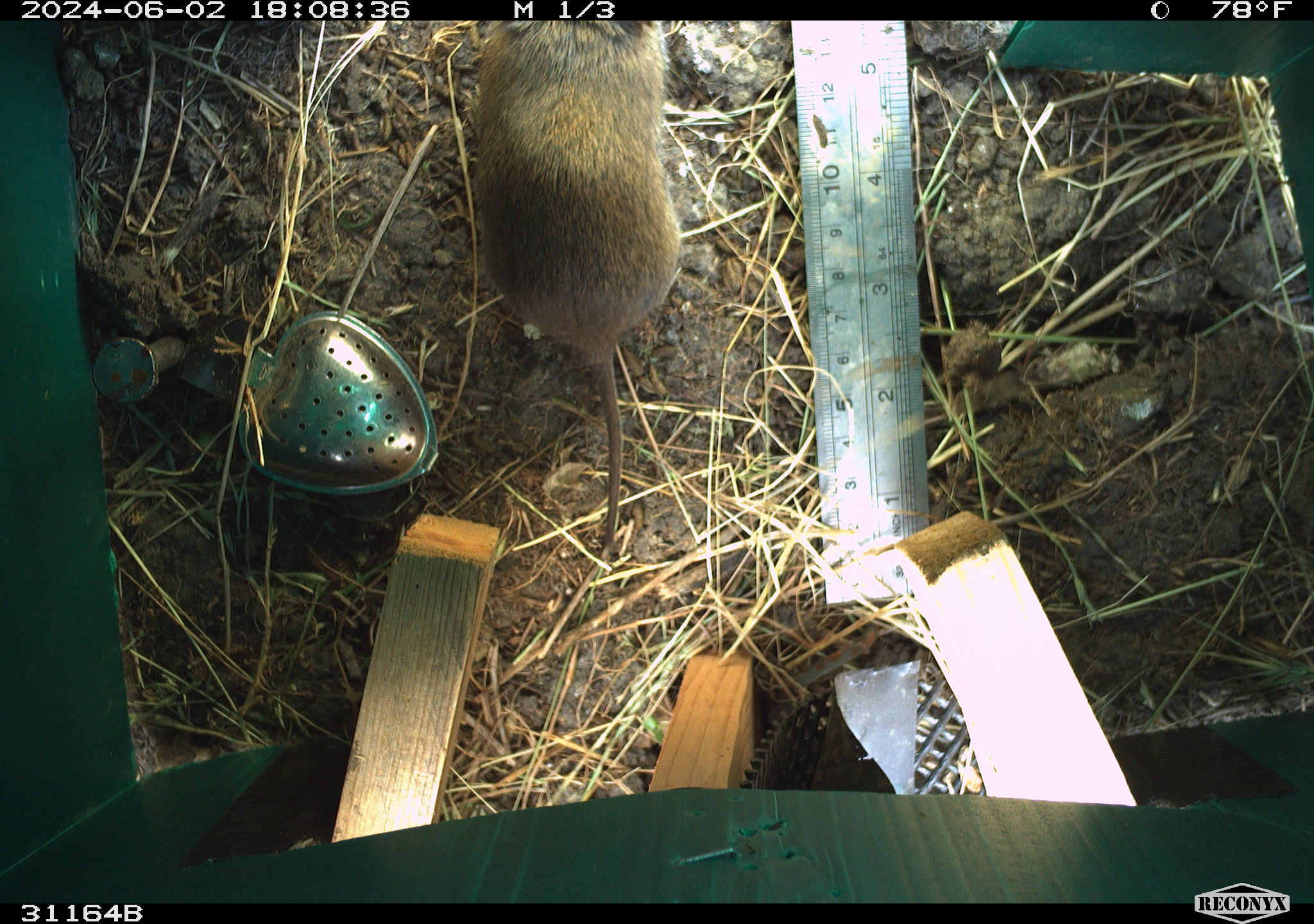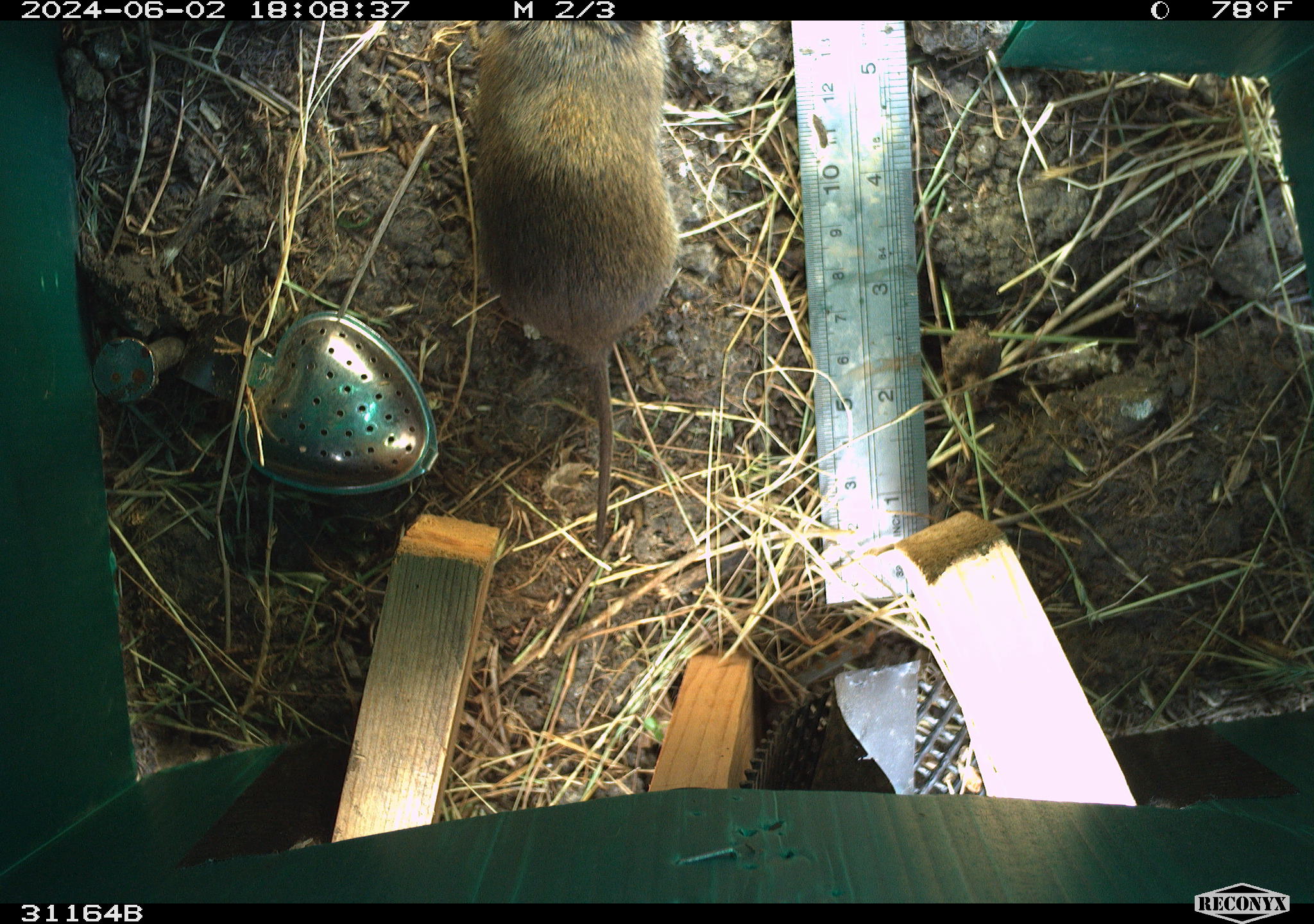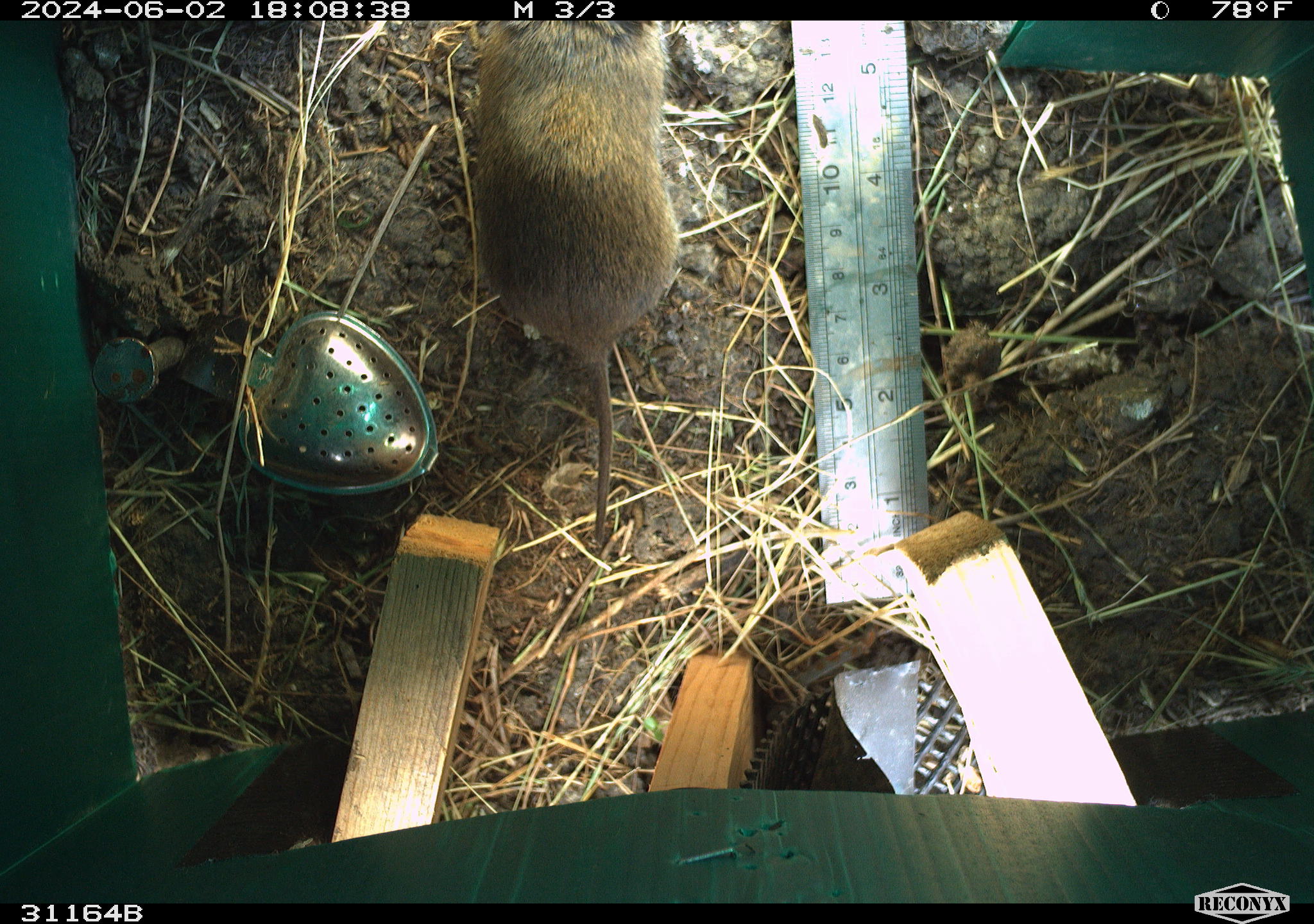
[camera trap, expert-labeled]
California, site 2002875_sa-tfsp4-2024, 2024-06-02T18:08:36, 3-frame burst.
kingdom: Animalia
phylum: Chordata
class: Mammalia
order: Rodentia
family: Cricetidae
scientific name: Arvicolinae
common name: voles, lemmings, and muskrats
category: arvicolinae subfamily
Arvicolinae subfamily (voles, lemmings, and muskrats) (Arvicolinae).